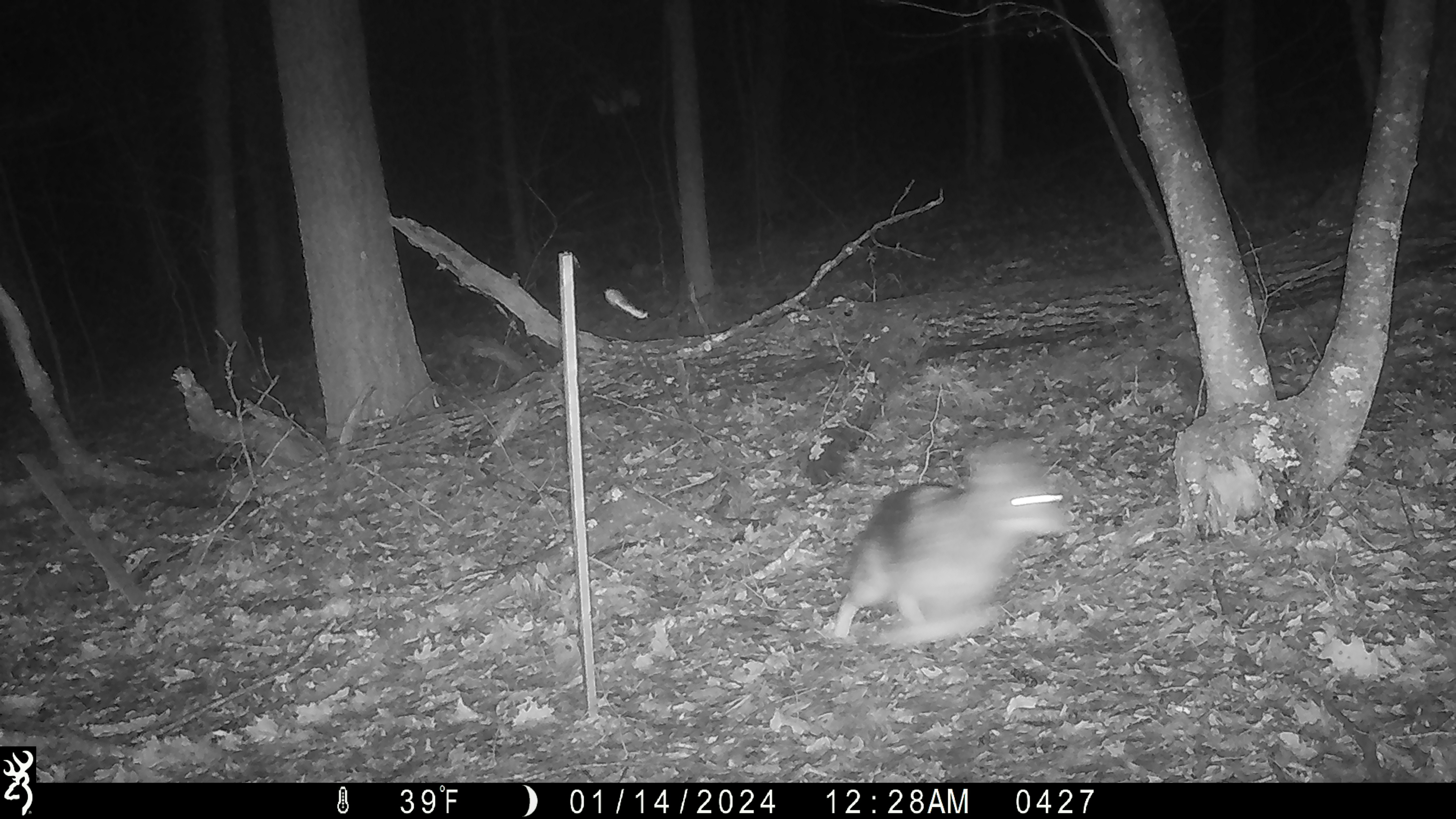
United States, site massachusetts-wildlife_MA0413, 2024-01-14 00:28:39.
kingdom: Animalia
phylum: Chordata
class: Mammalia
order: Carnivora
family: Canidae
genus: Canis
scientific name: Canis latrans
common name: coyote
Coyote (Canis latrans).